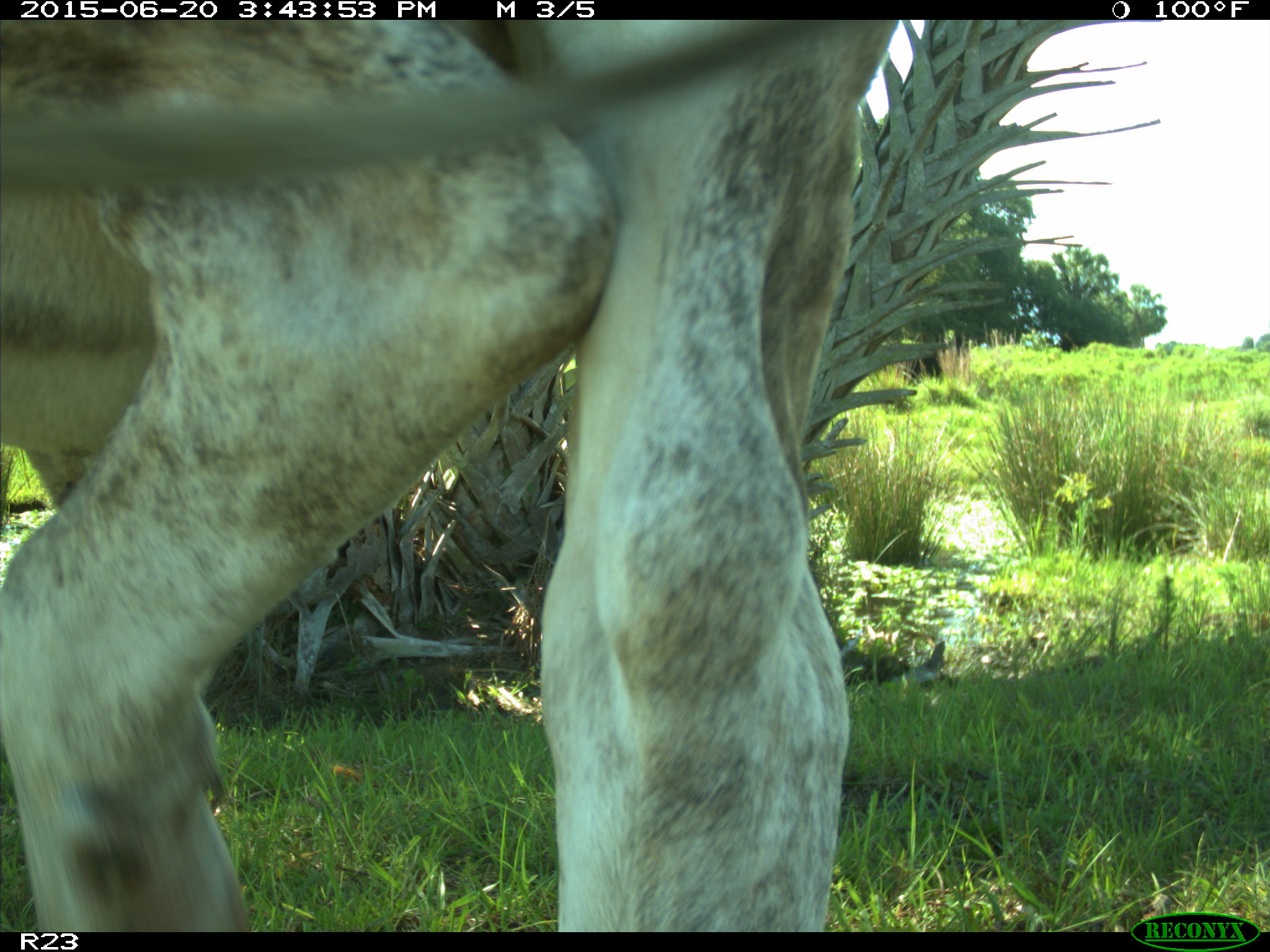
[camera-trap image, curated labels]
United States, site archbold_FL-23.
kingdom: Animalia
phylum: Chordata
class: Mammalia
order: Artiodactyla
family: Bovidae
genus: Bos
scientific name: Bos taurus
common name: domestic cow